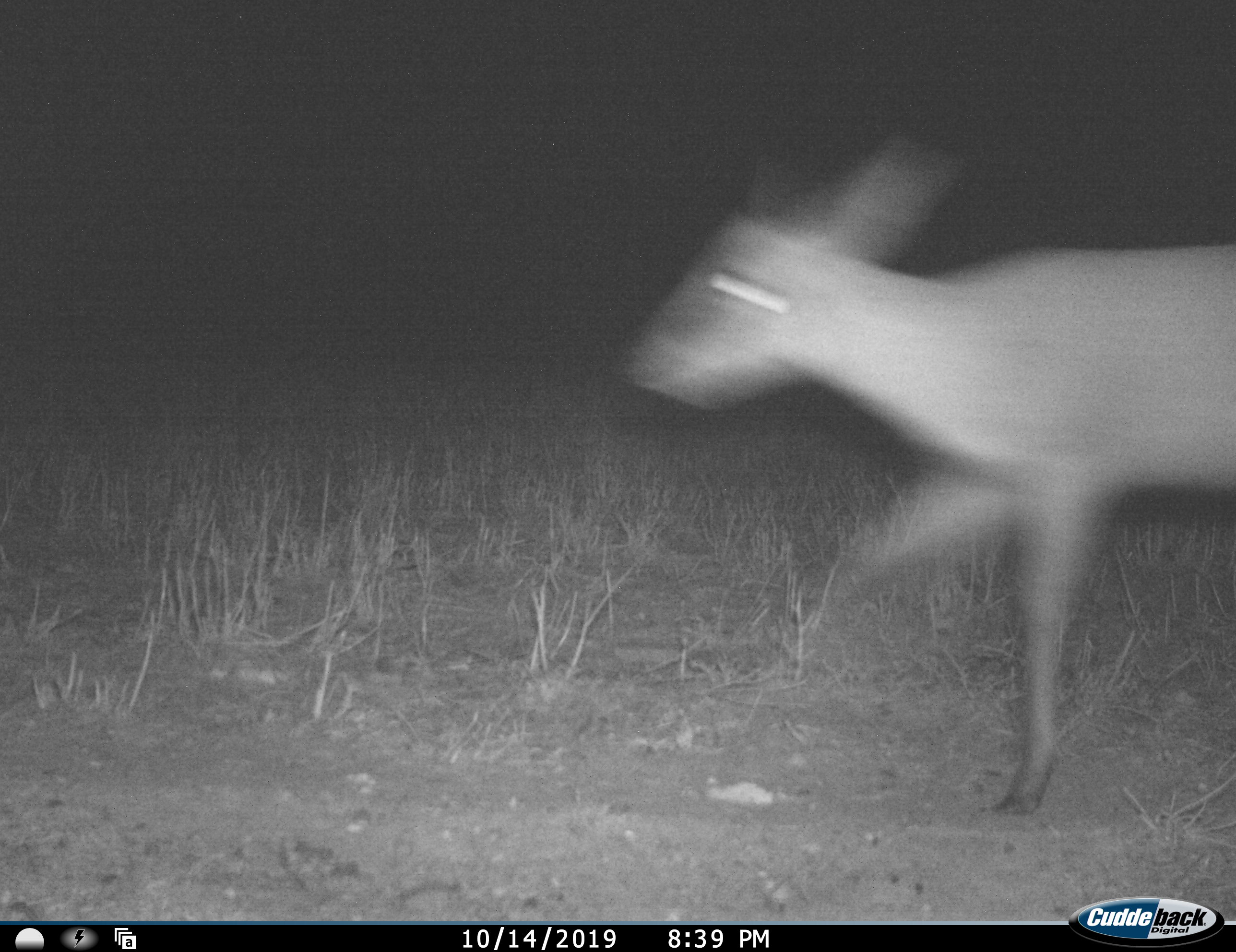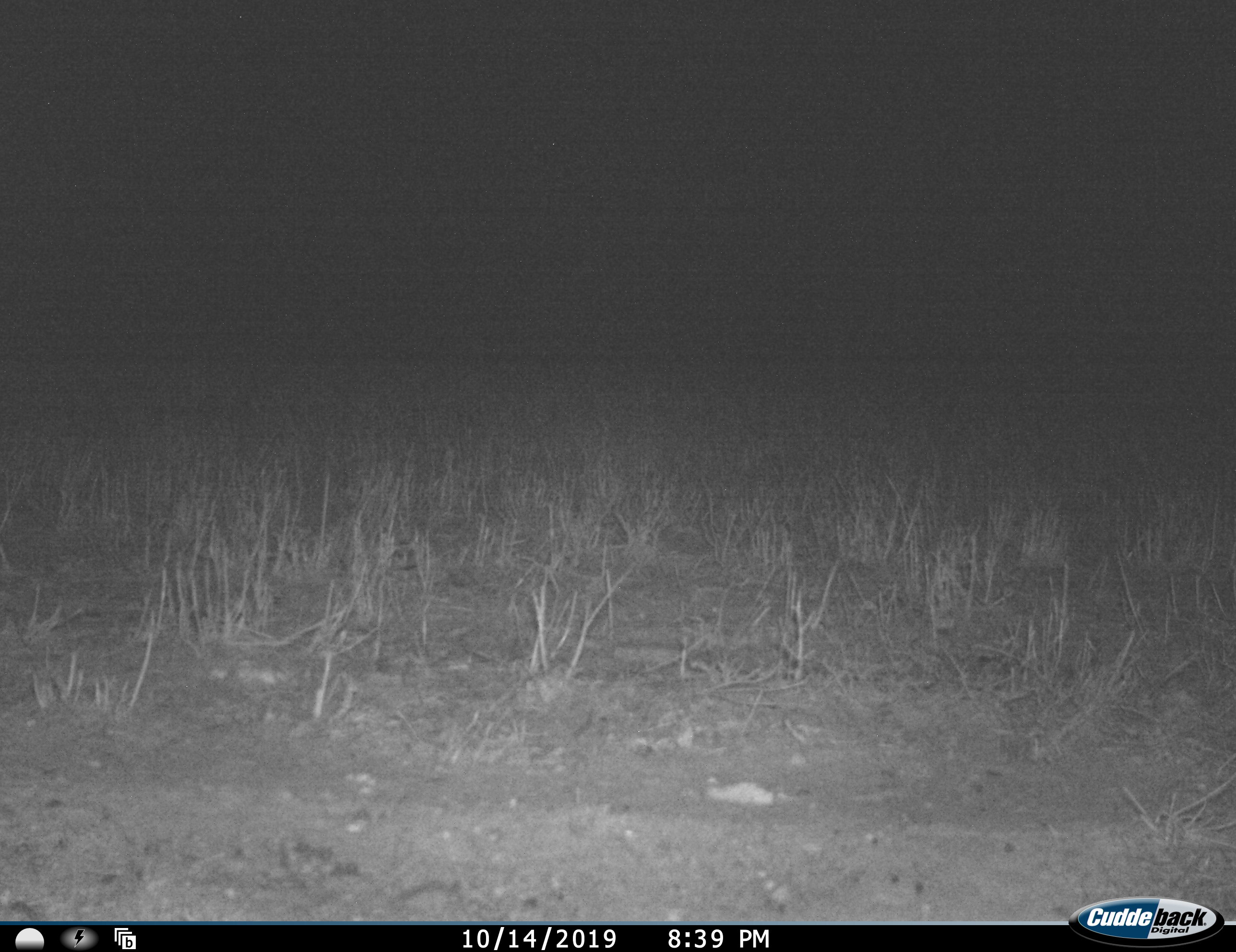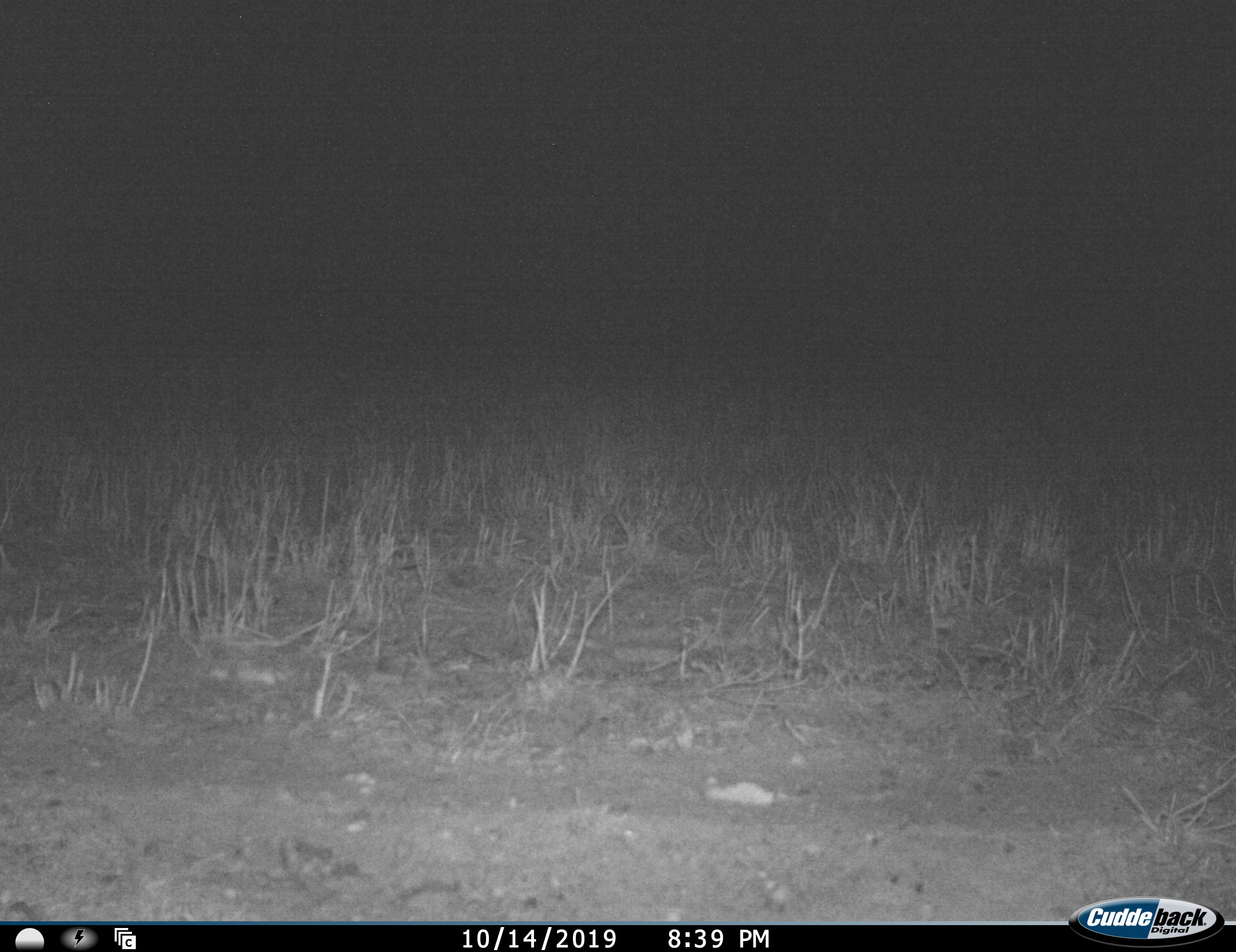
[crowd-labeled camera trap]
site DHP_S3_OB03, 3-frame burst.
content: unidentified animal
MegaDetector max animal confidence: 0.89